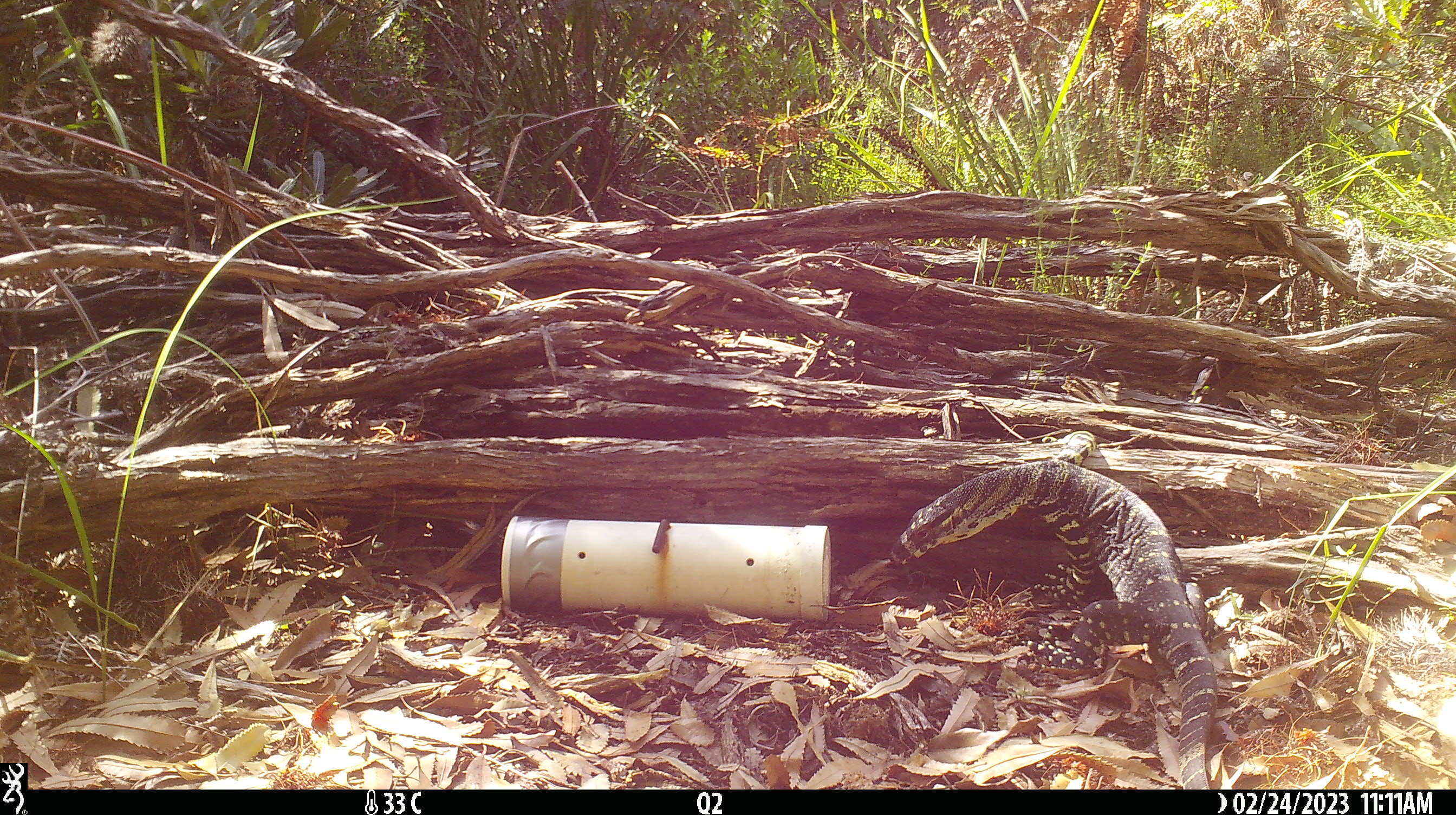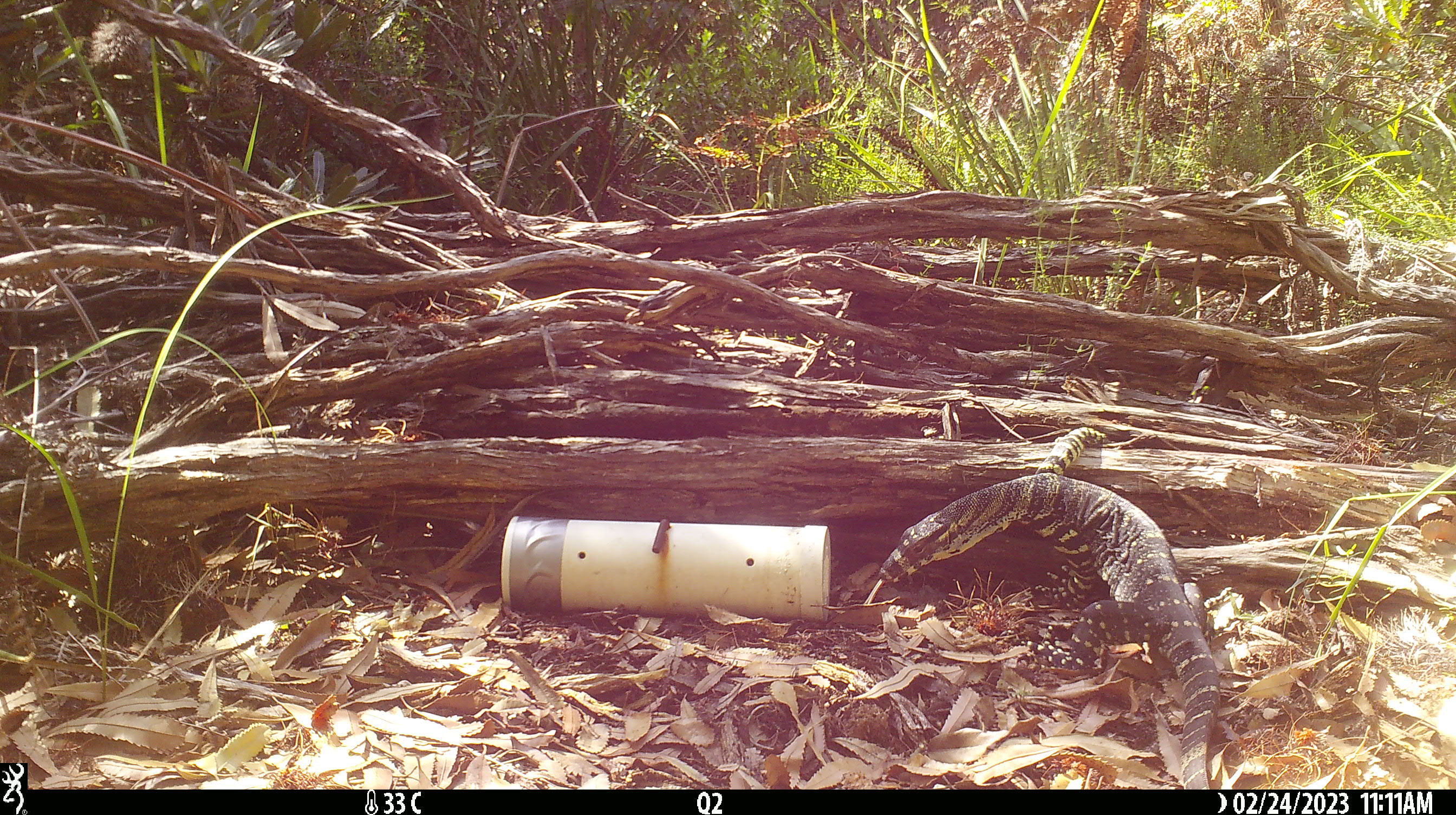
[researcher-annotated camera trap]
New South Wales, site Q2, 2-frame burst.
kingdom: Animalia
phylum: Chordata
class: Reptilia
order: Squamata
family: Varanidae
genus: Varanus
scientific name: Varanus varius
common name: lace monitor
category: goanna